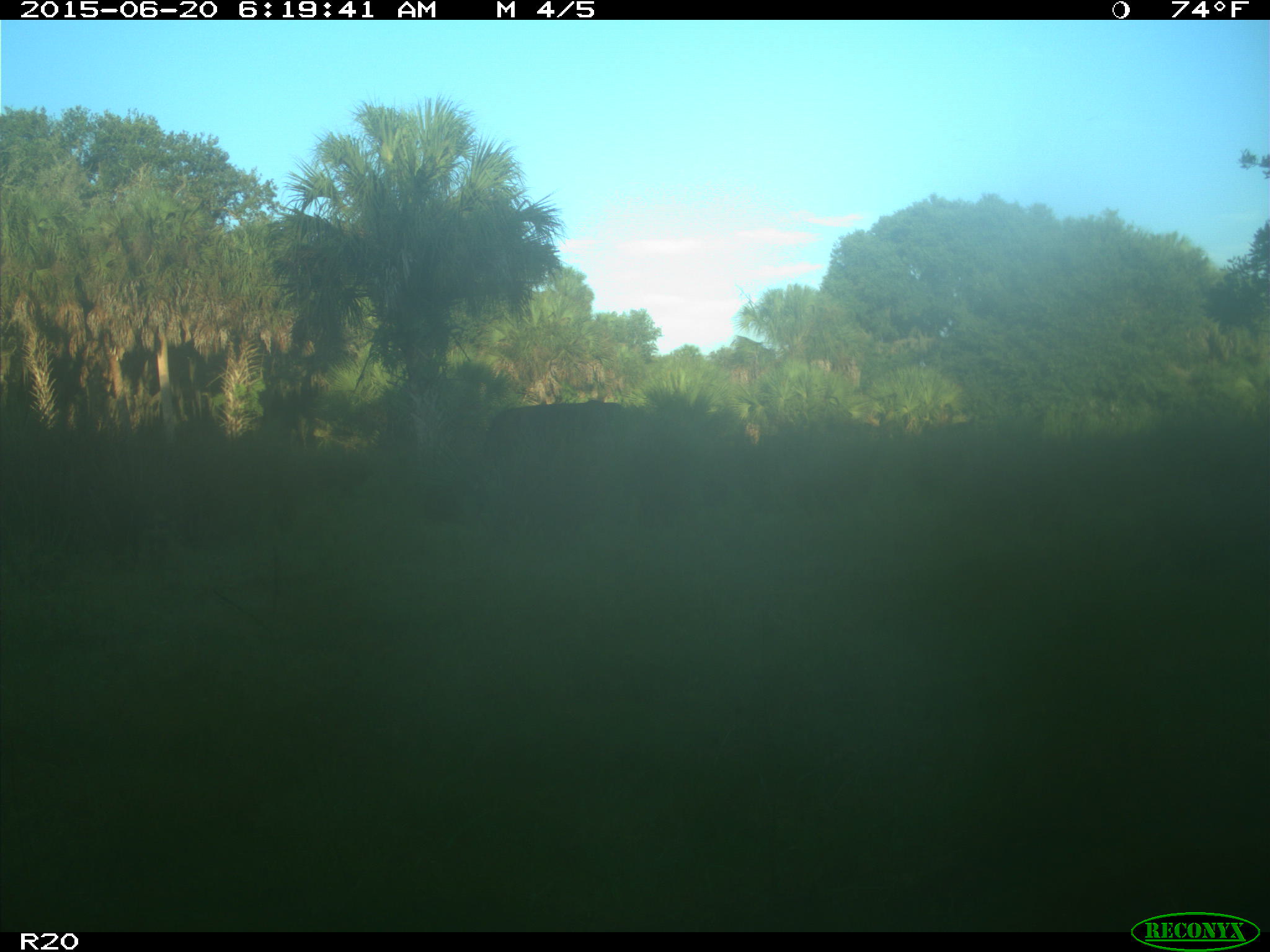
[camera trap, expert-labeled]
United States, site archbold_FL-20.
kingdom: Animalia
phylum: Chordata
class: Mammalia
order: Artiodactyla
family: Bovidae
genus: Bos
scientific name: Bos taurus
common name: domestic cow